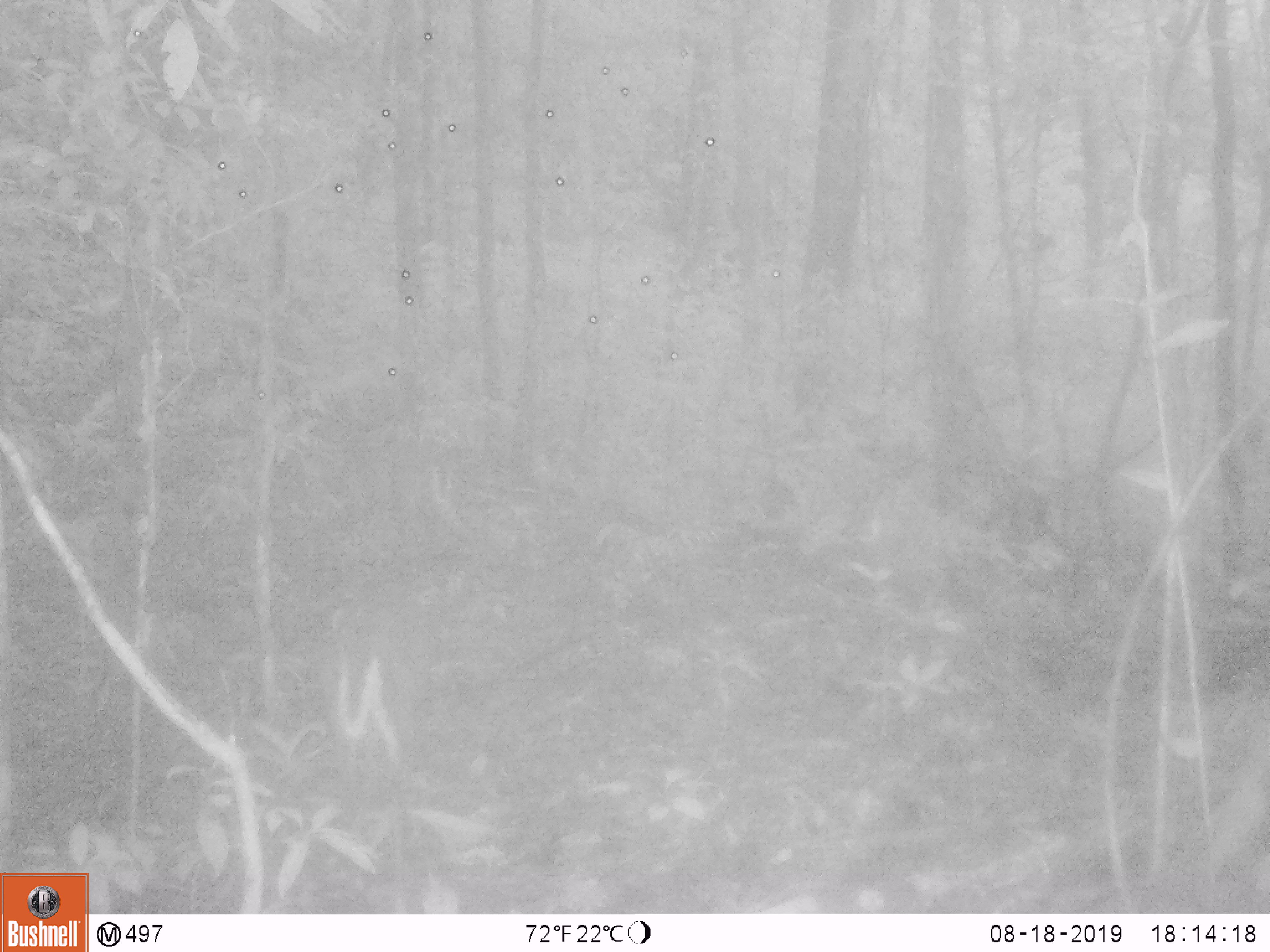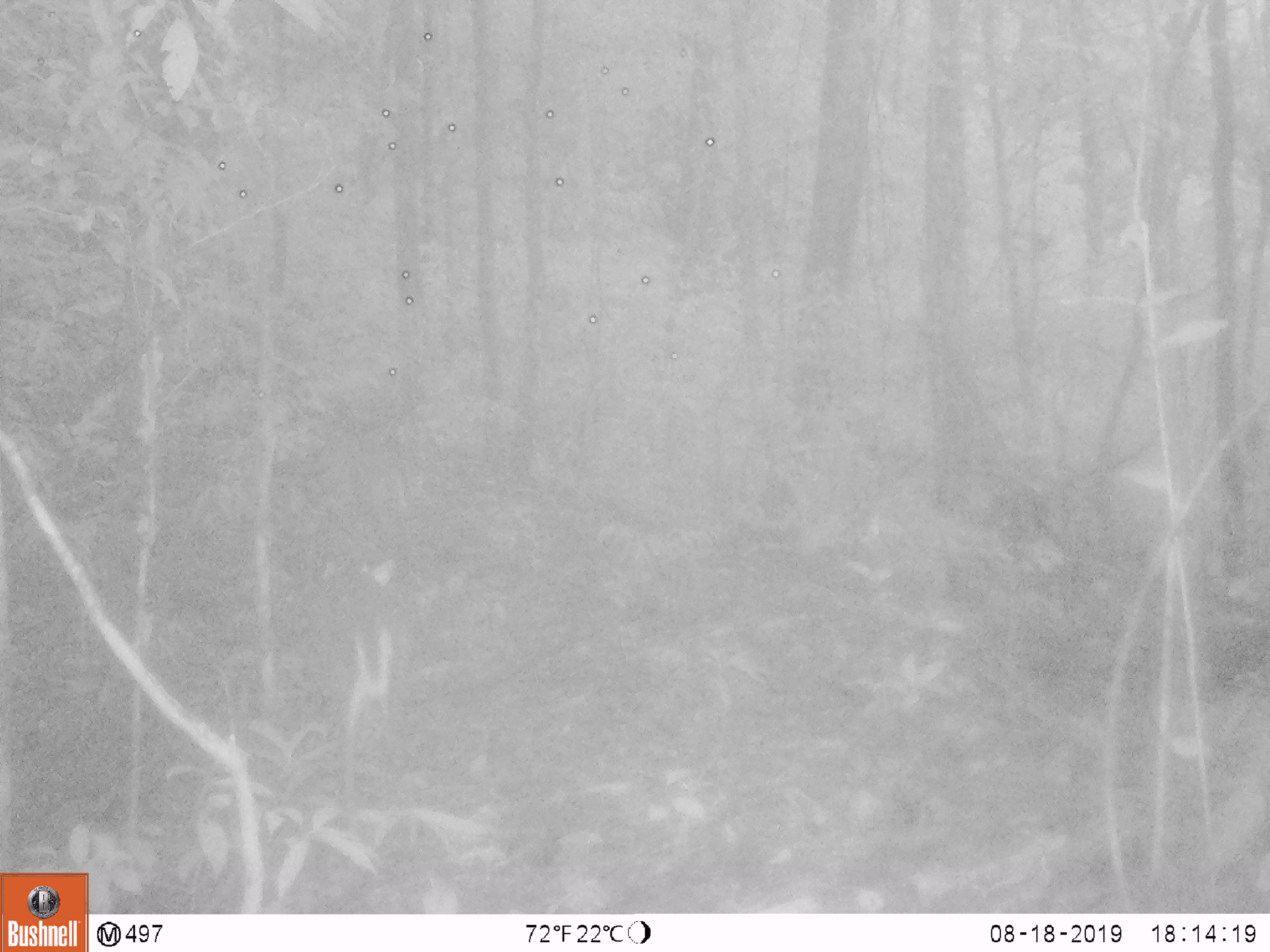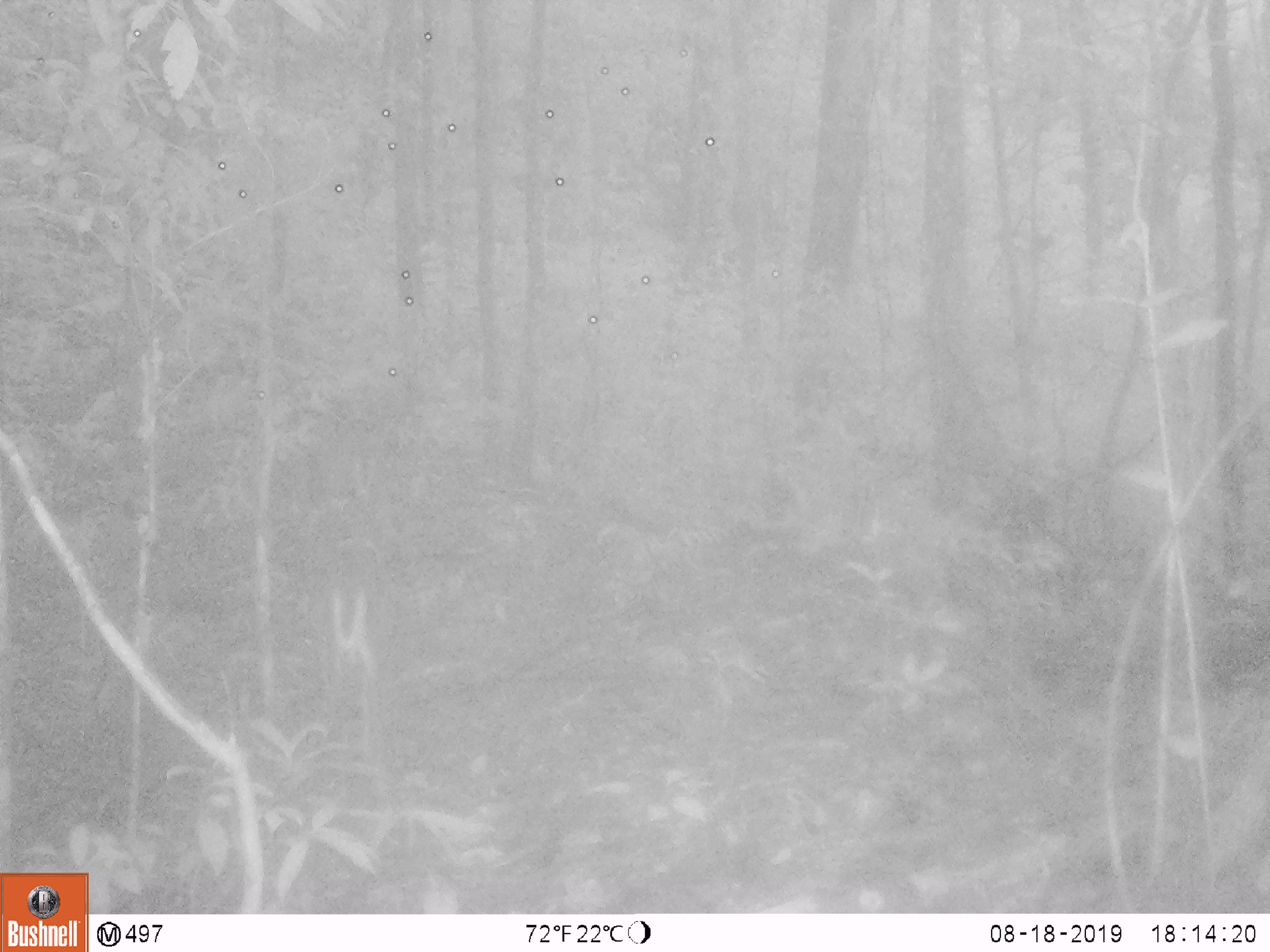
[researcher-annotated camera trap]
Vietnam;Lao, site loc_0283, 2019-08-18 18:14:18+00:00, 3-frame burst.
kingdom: Animalia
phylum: Chordata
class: Mammalia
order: Artiodactyla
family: Cervidae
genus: Muntiacus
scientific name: Muntiacus rooseveltorum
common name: roosevelt's muntjac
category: roosevelts muntjac group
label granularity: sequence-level